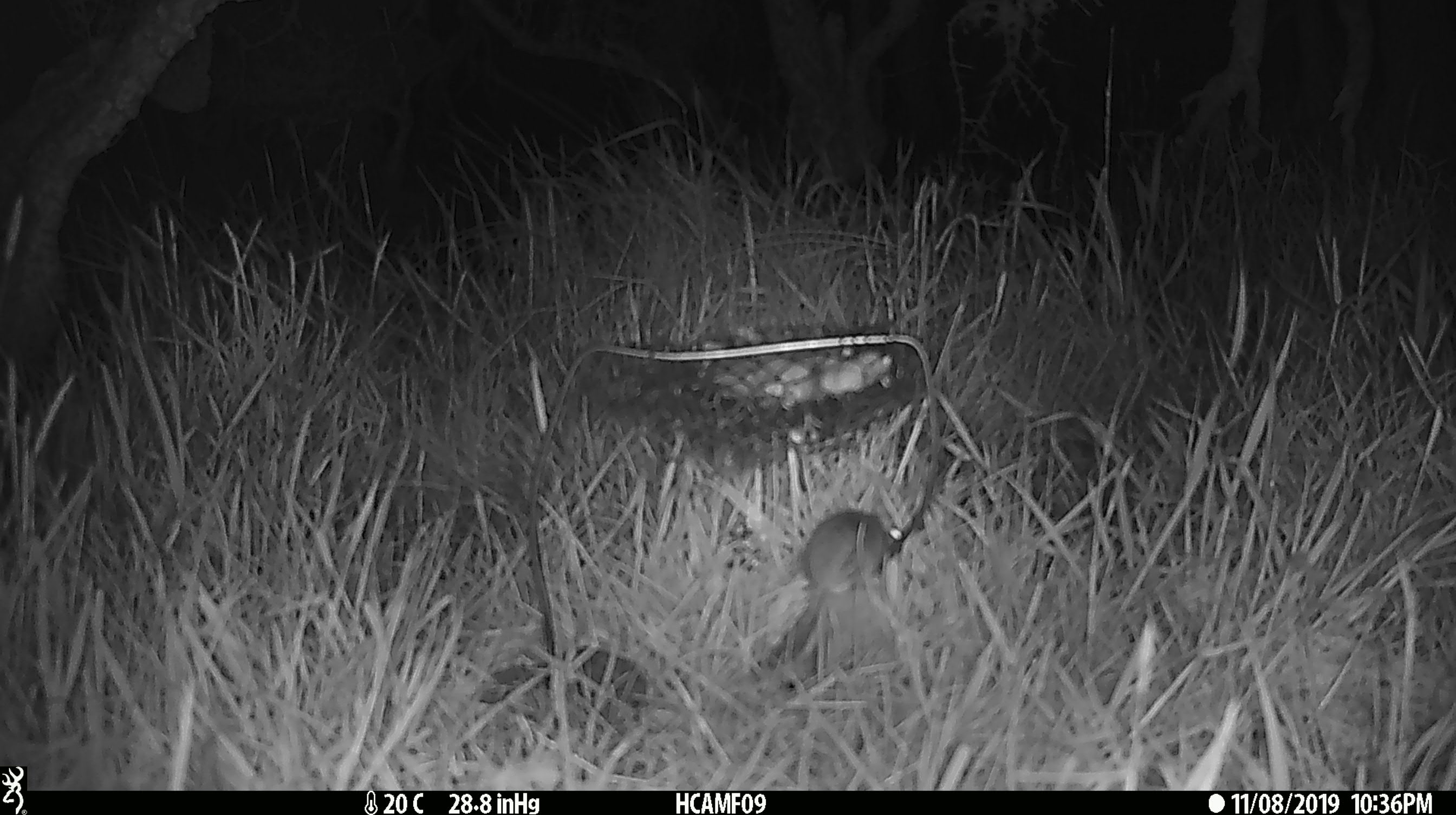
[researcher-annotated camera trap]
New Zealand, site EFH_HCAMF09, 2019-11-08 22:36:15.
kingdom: Animalia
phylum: Chordata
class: Mammalia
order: Rodentia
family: Muridae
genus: Mus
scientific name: Mus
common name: mouse